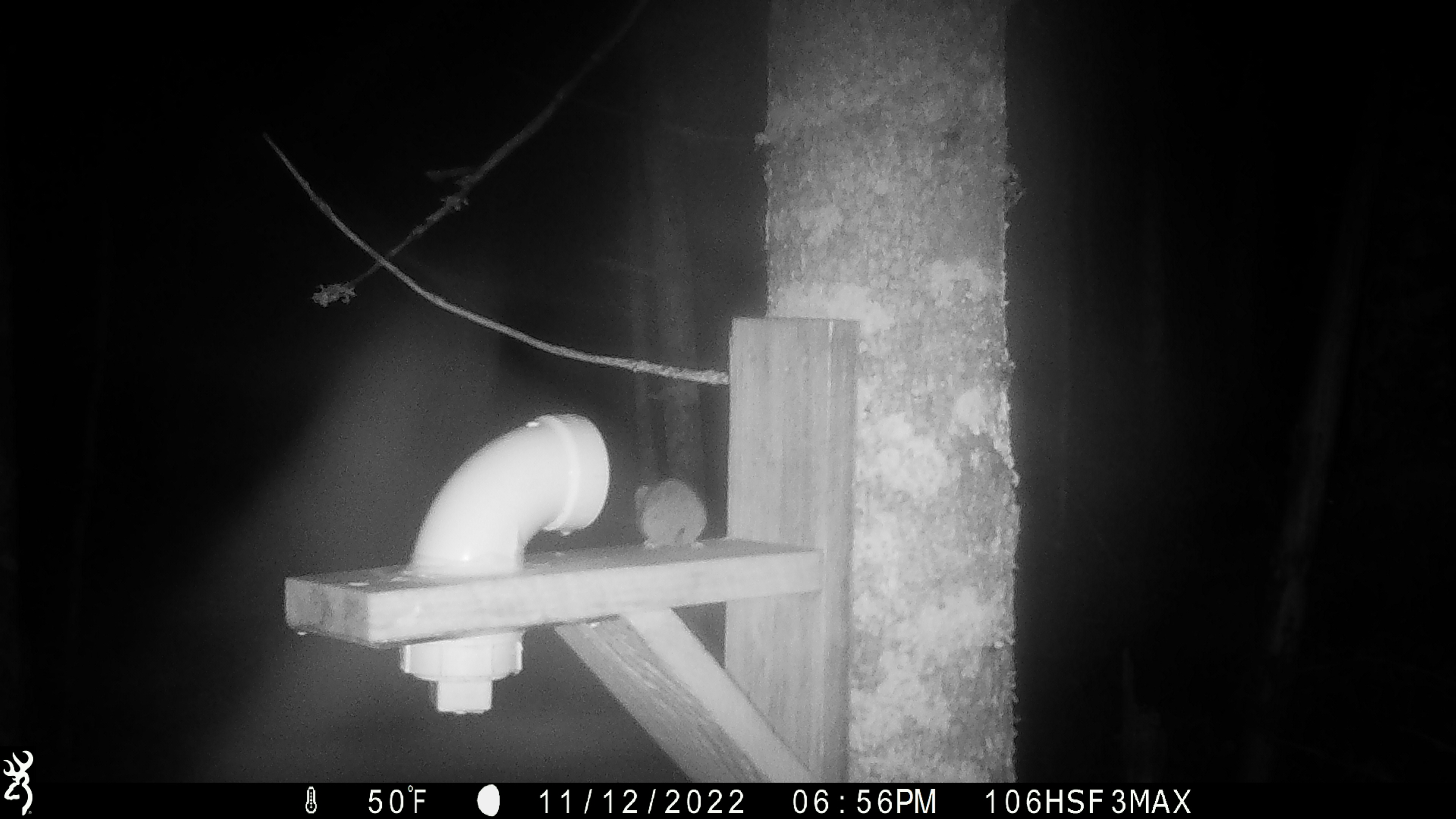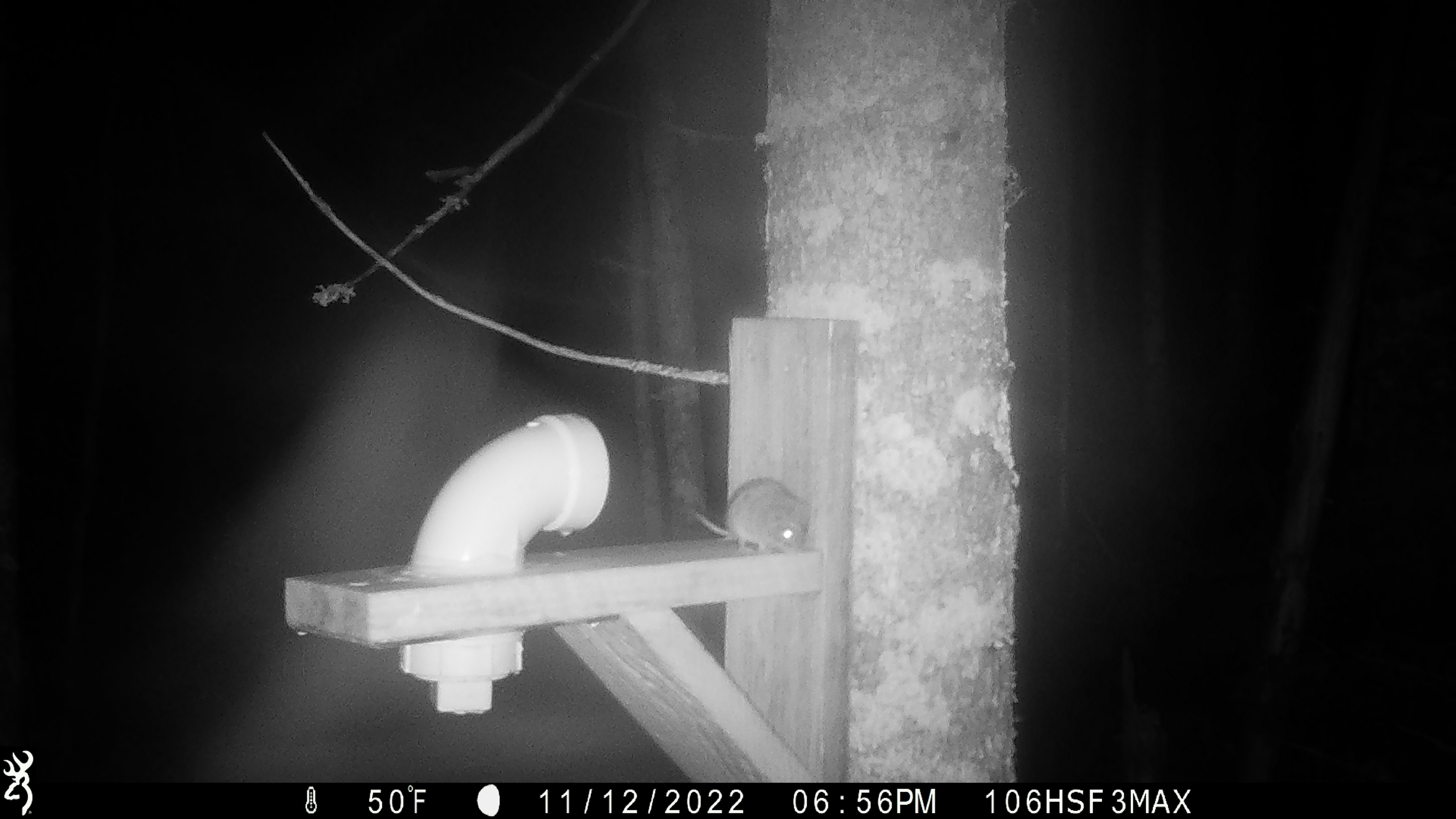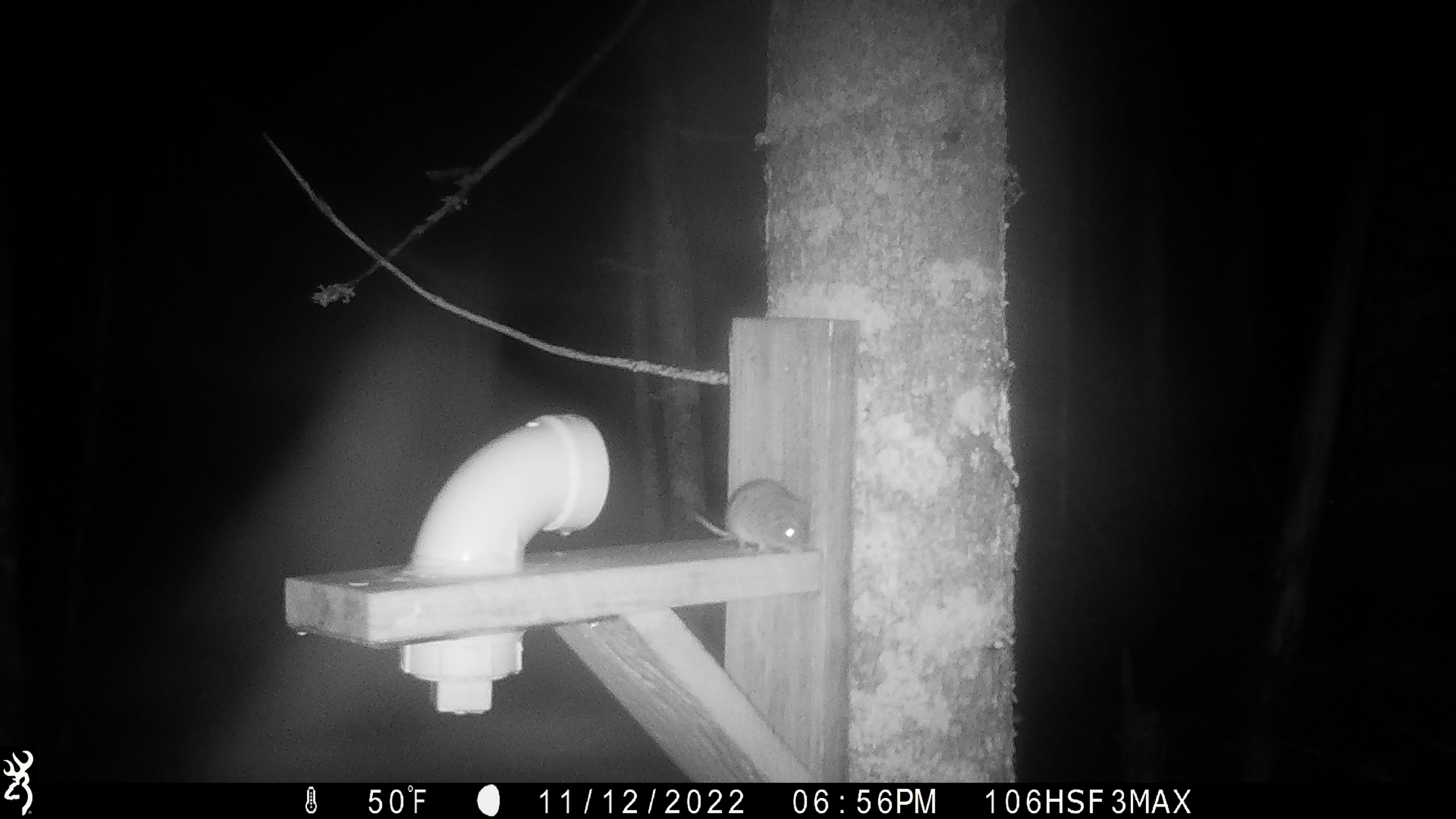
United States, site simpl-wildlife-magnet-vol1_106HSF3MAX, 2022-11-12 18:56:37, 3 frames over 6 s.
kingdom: Animalia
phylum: Chordata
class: Mammalia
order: Rodentia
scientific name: Rodentia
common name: mouse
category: mouse sp.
Mouse sp. (mouse) (Rodentia).